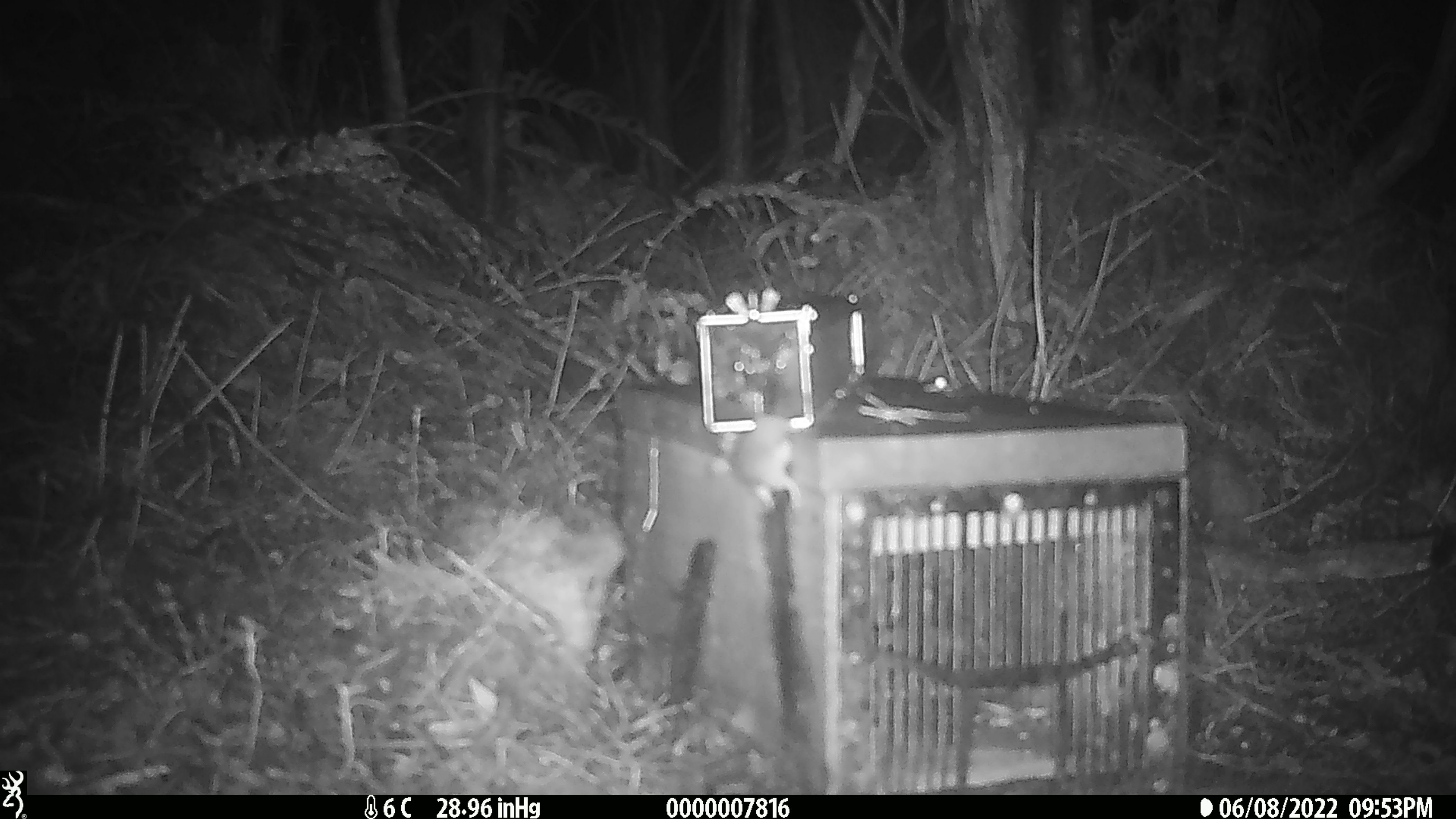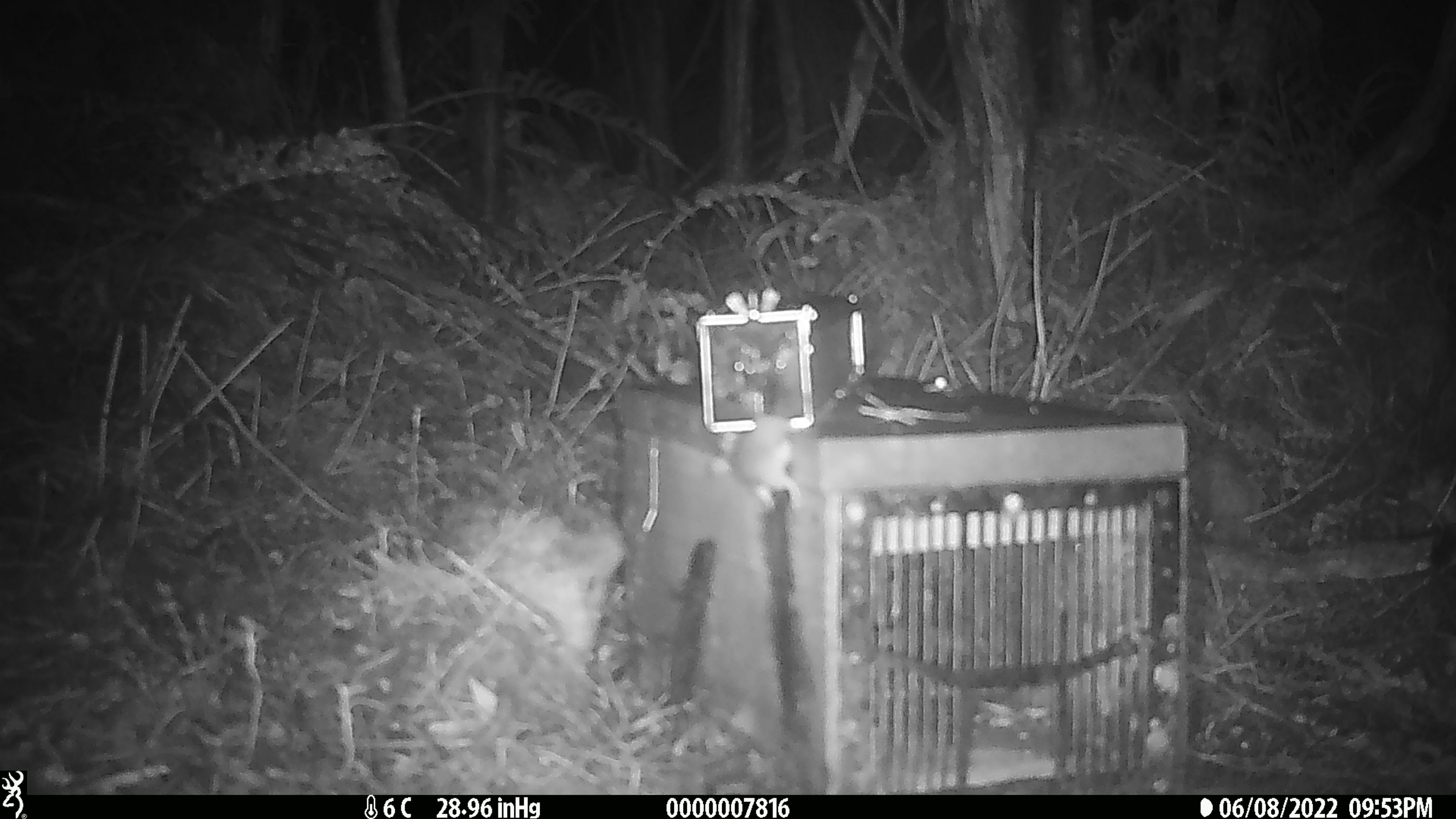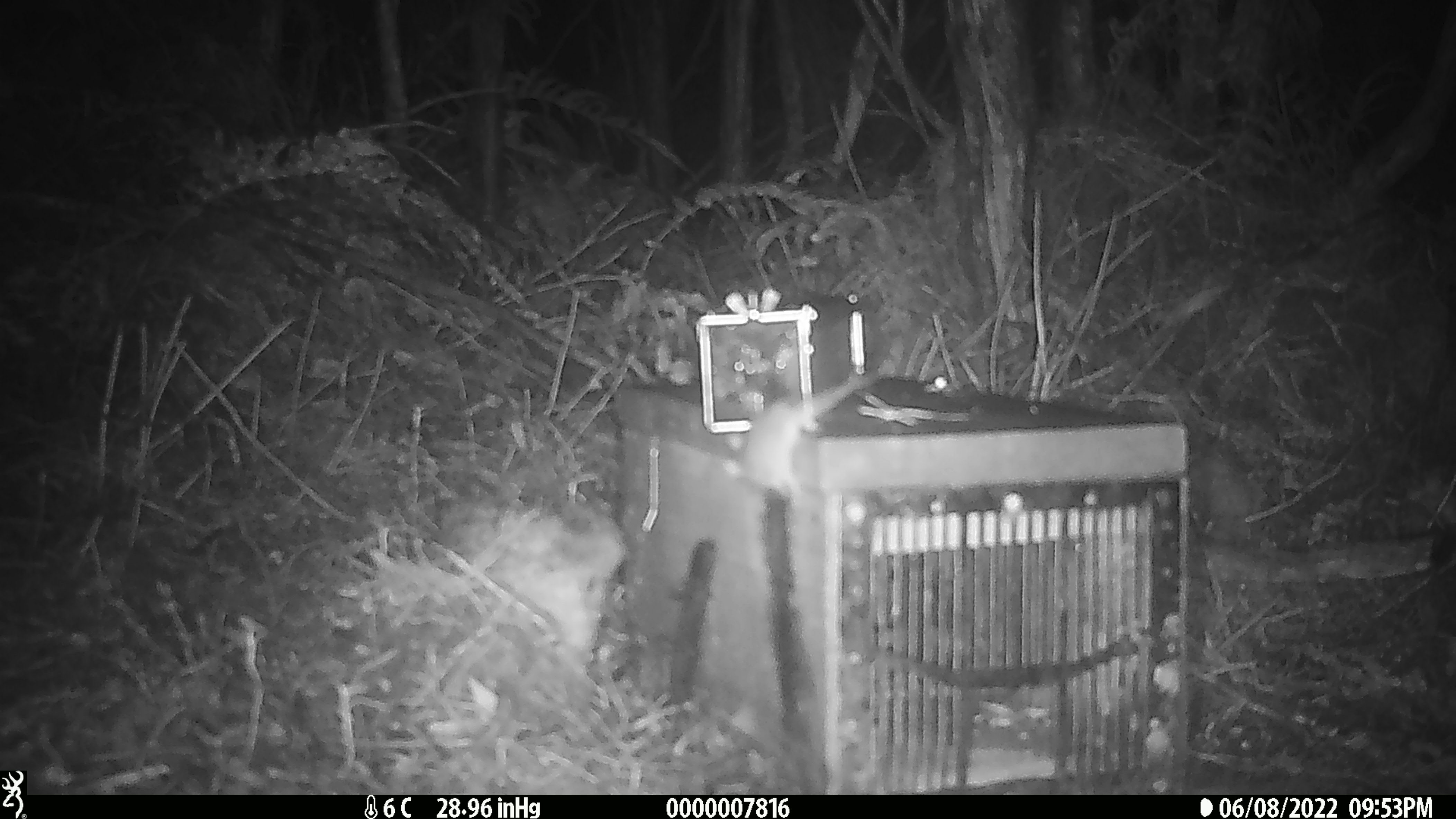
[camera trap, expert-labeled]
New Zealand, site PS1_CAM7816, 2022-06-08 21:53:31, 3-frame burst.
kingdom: Animalia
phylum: Chordata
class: Mammalia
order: Rodentia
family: Muridae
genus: Mus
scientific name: Mus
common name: mouse